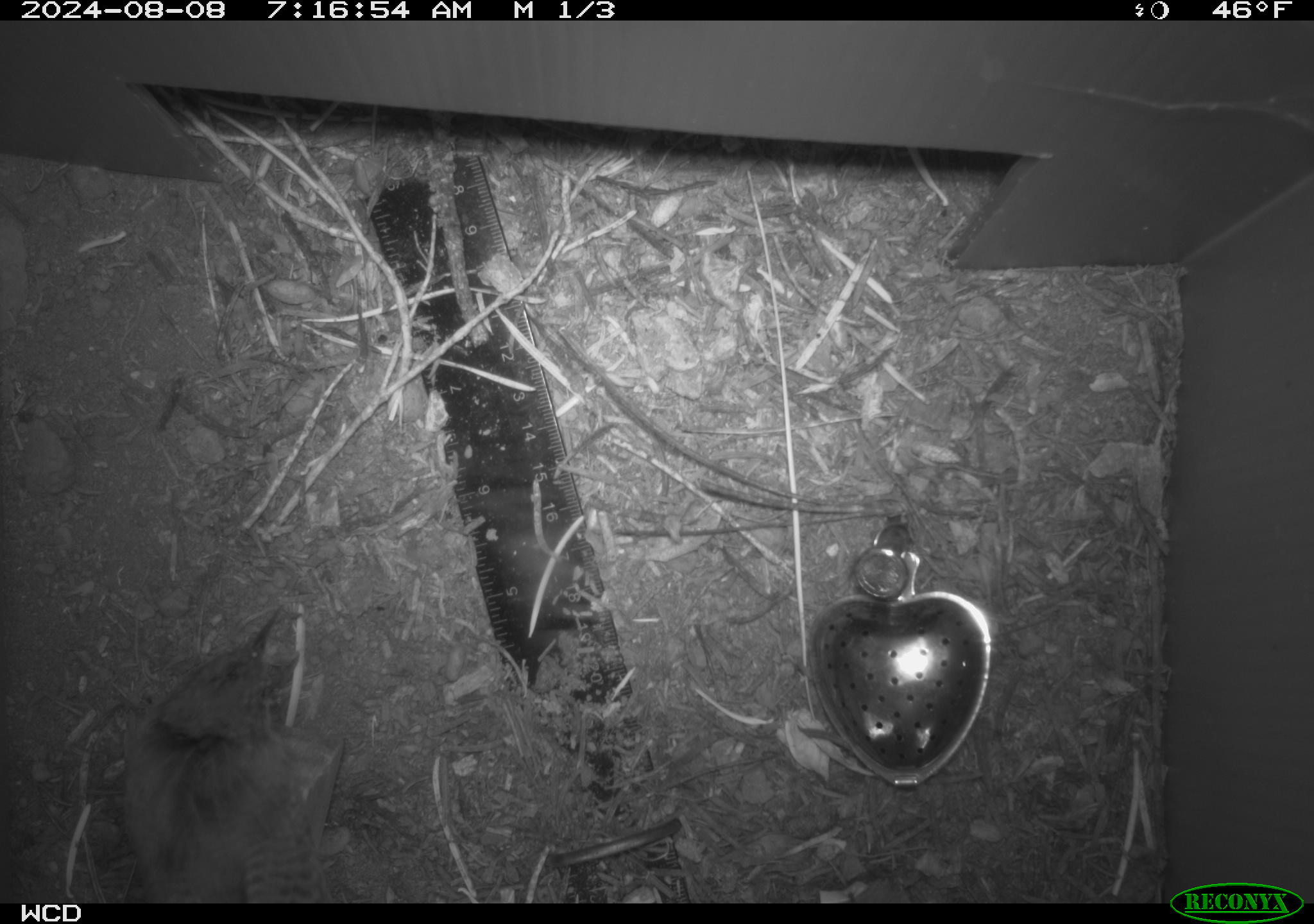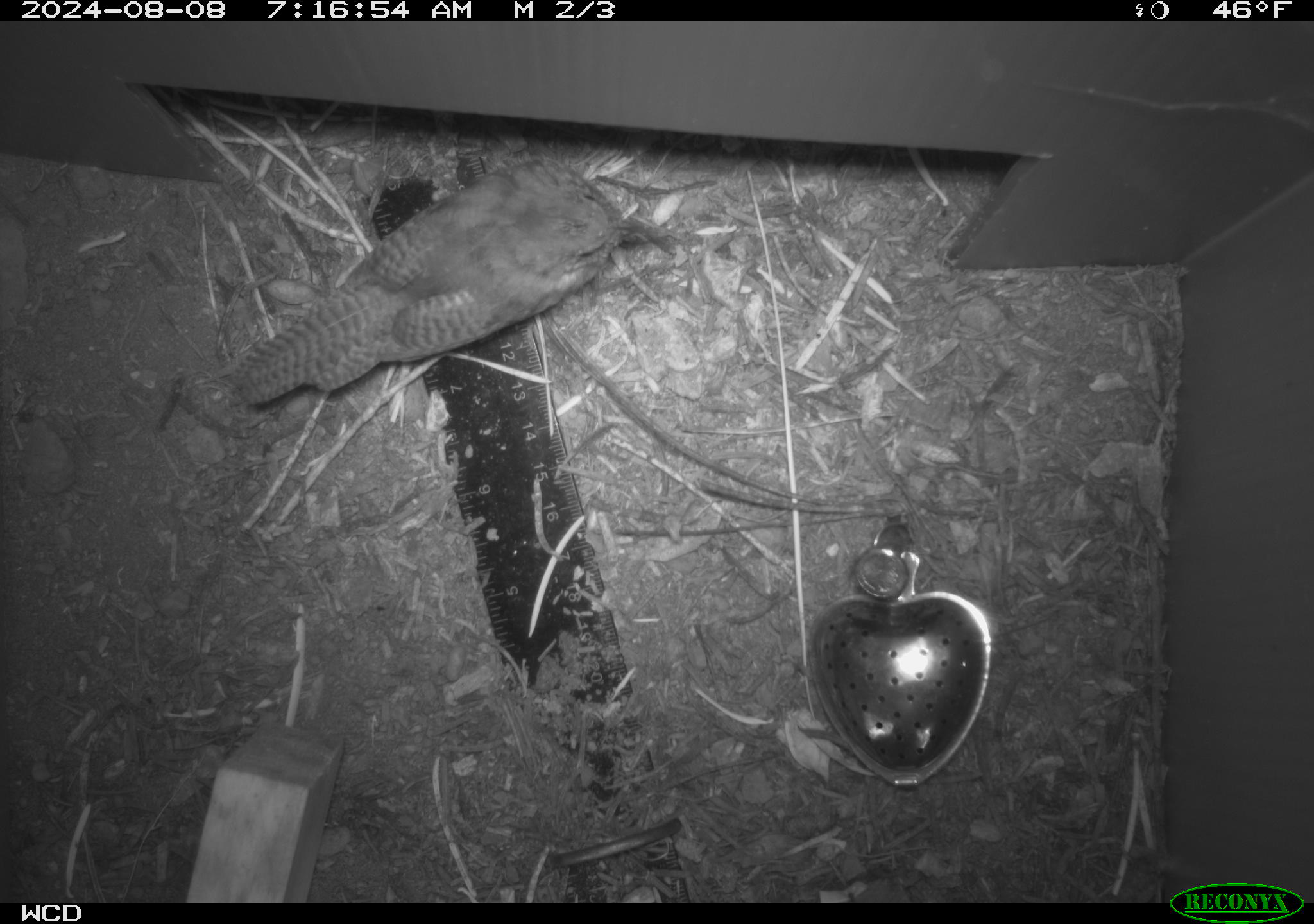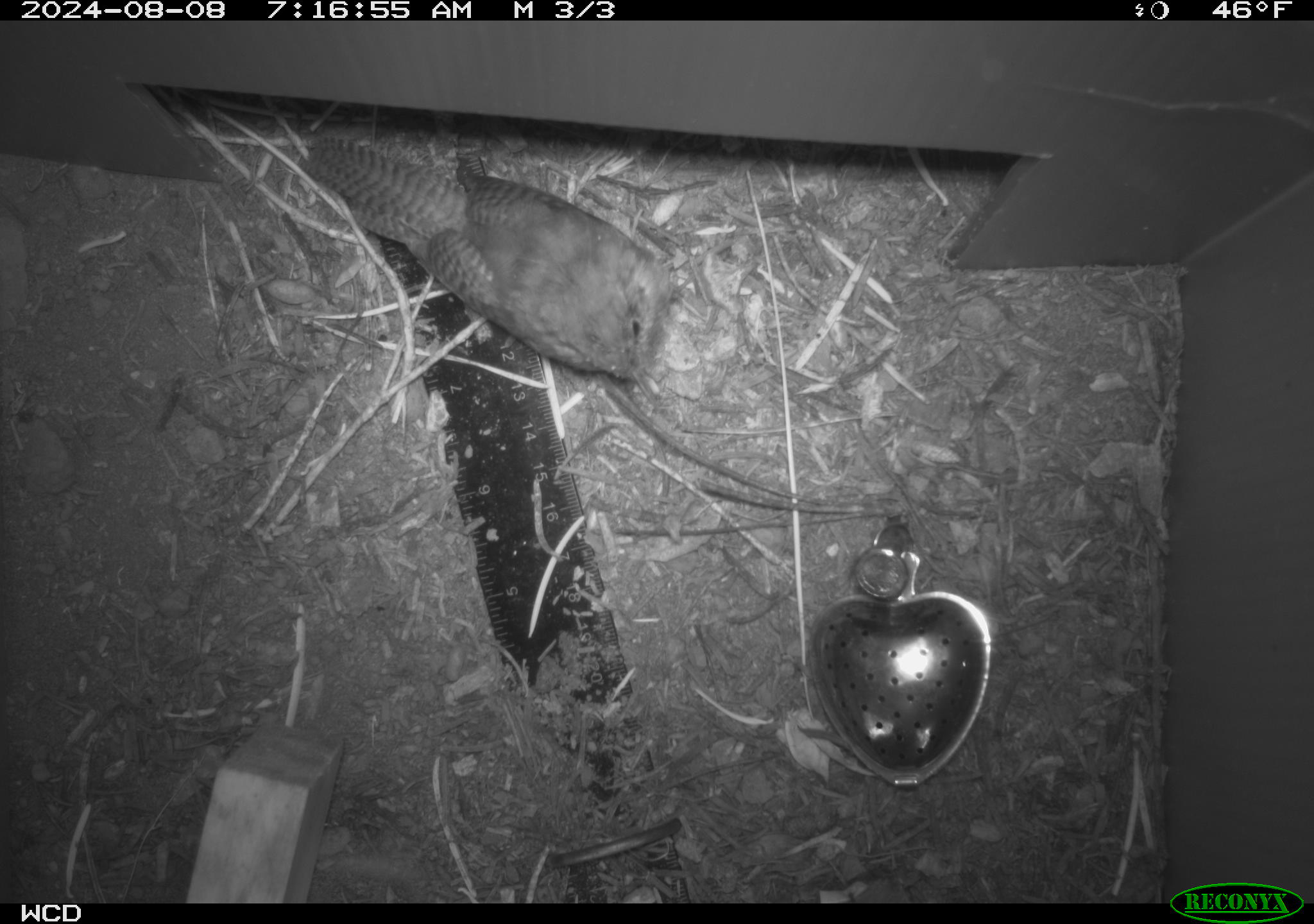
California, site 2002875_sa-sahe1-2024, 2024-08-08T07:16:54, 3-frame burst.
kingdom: Animalia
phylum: Chordata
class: Aves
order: Passeriformes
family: Troglodytidae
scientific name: Troglodytidae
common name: wren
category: troglodytidae family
Troglodytidae family (wren) (Troglodytidae).